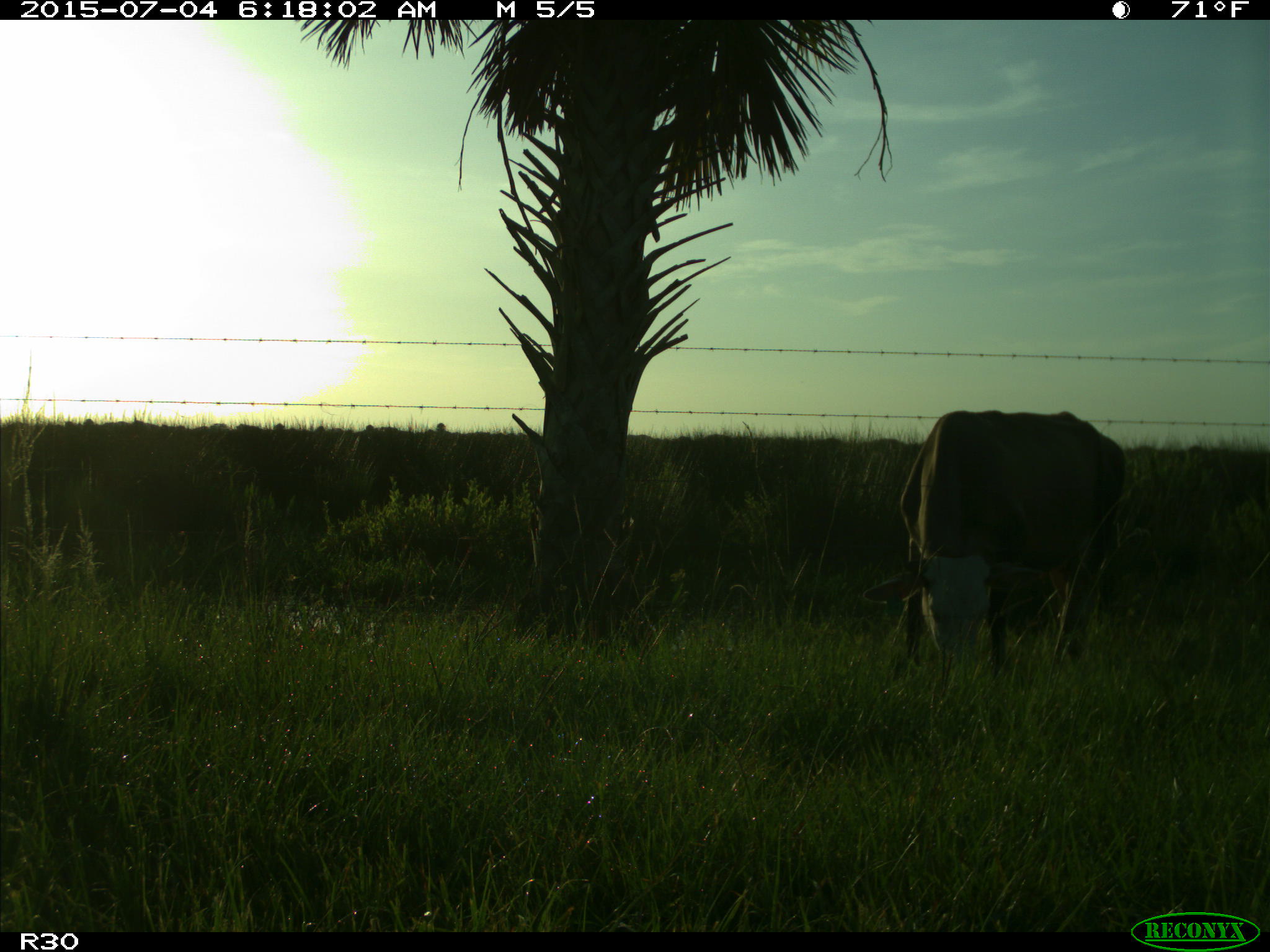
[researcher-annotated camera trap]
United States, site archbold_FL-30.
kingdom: Animalia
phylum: Chordata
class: Mammalia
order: Artiodactyla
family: Bovidae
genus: Bos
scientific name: Bos taurus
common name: domestic cow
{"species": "Bos taurus (domestic cow)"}